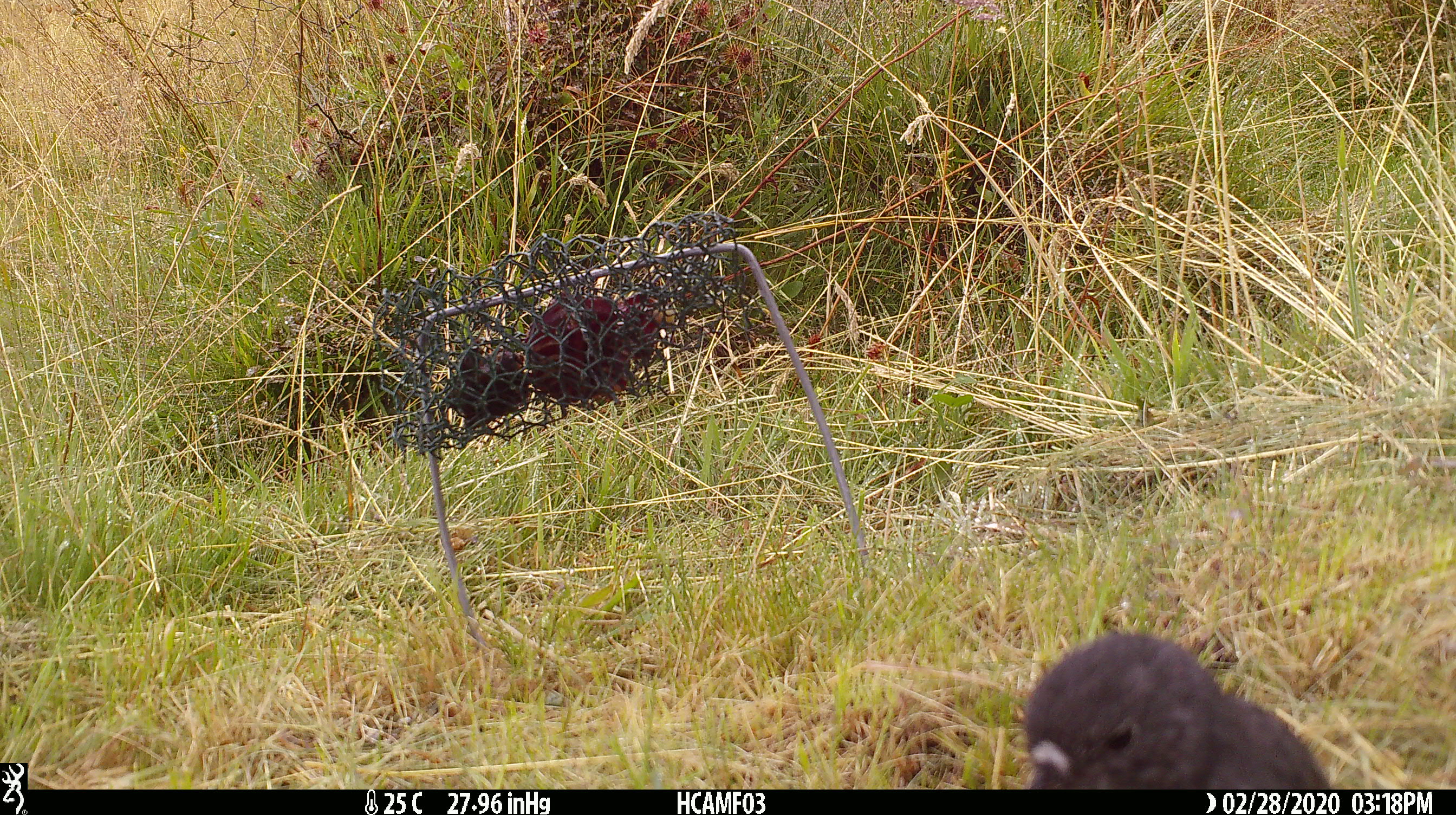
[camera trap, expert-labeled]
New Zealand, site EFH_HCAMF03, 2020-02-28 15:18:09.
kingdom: Animalia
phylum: Chordata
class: Aves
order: Passeriformes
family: Petroicidae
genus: Petroica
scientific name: Petroica australis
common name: new zealand robin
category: robin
Robin (new zealand robin) (Petroica australis).